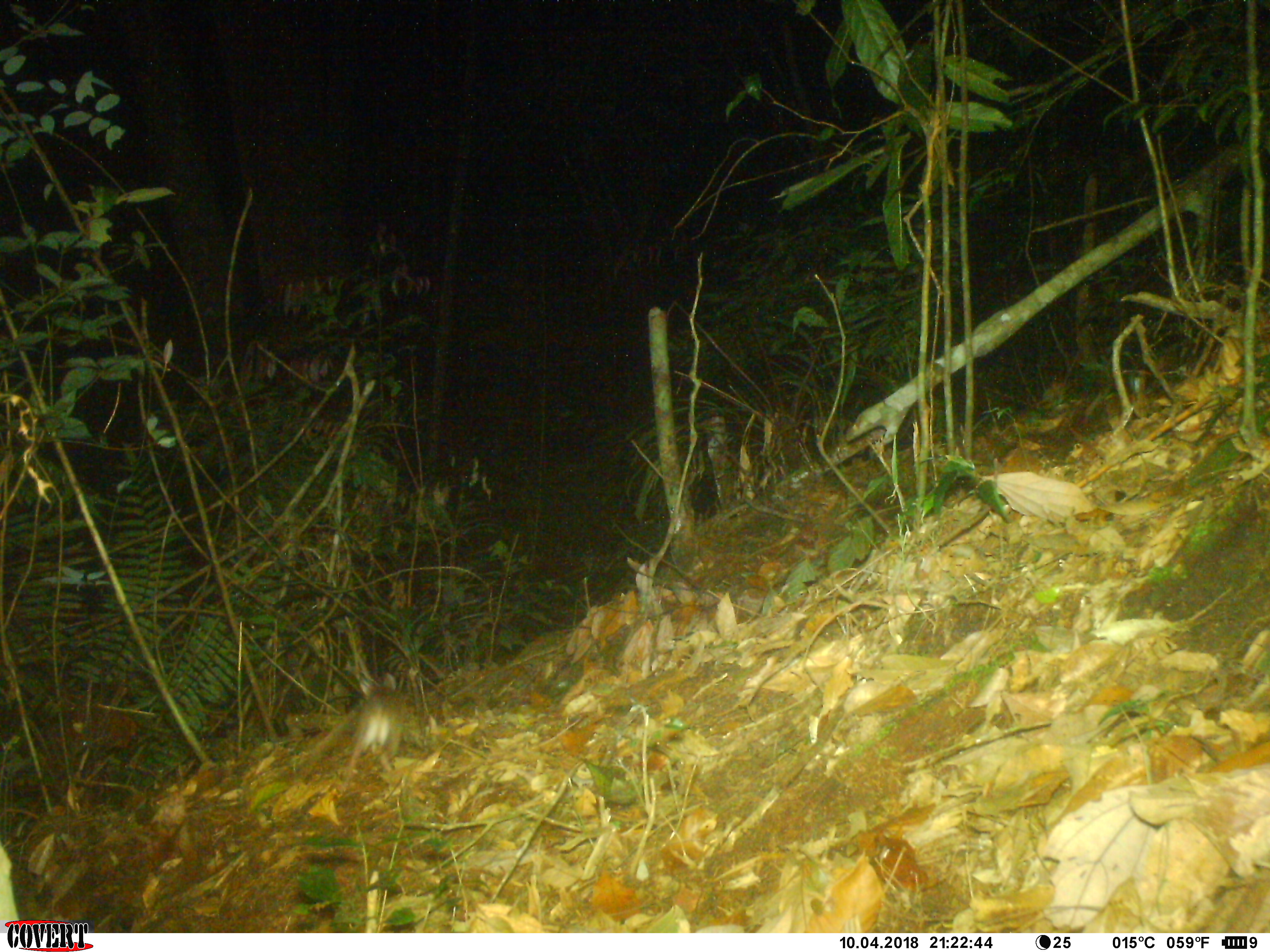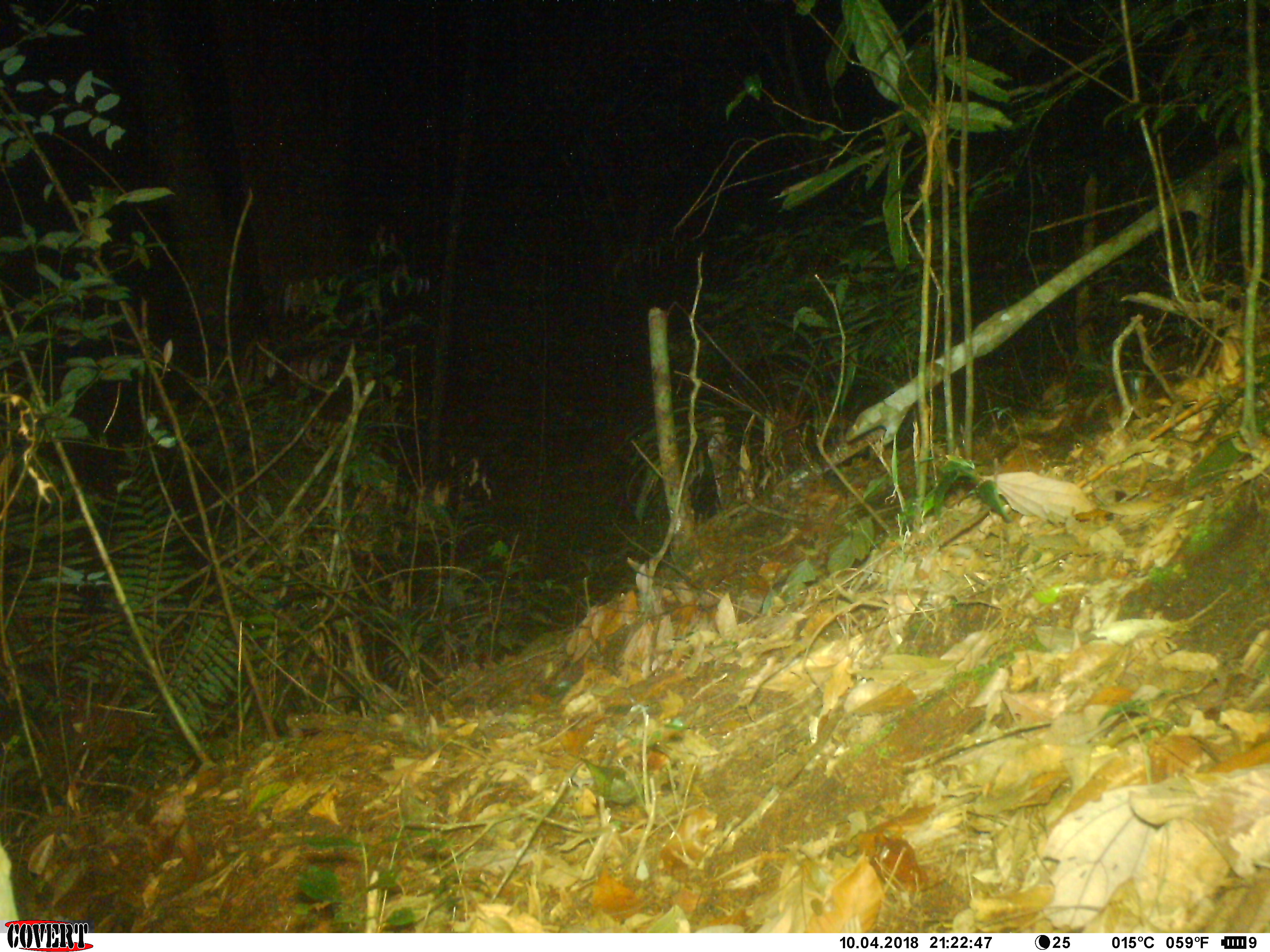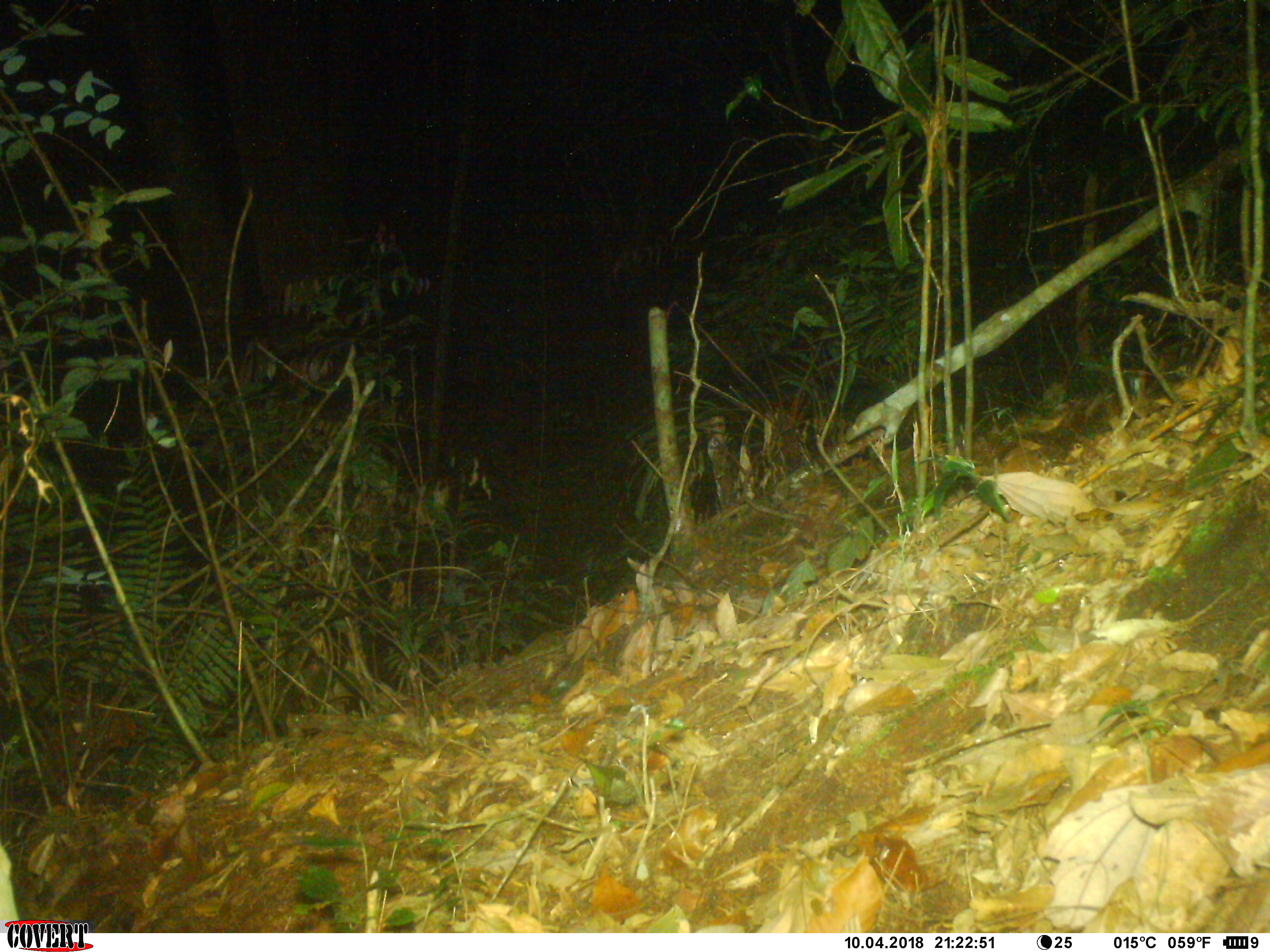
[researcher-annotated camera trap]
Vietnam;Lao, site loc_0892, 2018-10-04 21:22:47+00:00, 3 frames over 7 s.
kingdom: Animalia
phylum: Chordata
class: Mammalia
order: Rodentia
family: Muridae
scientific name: Muridae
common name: old-world mice and rats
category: unidentified murid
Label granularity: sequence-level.